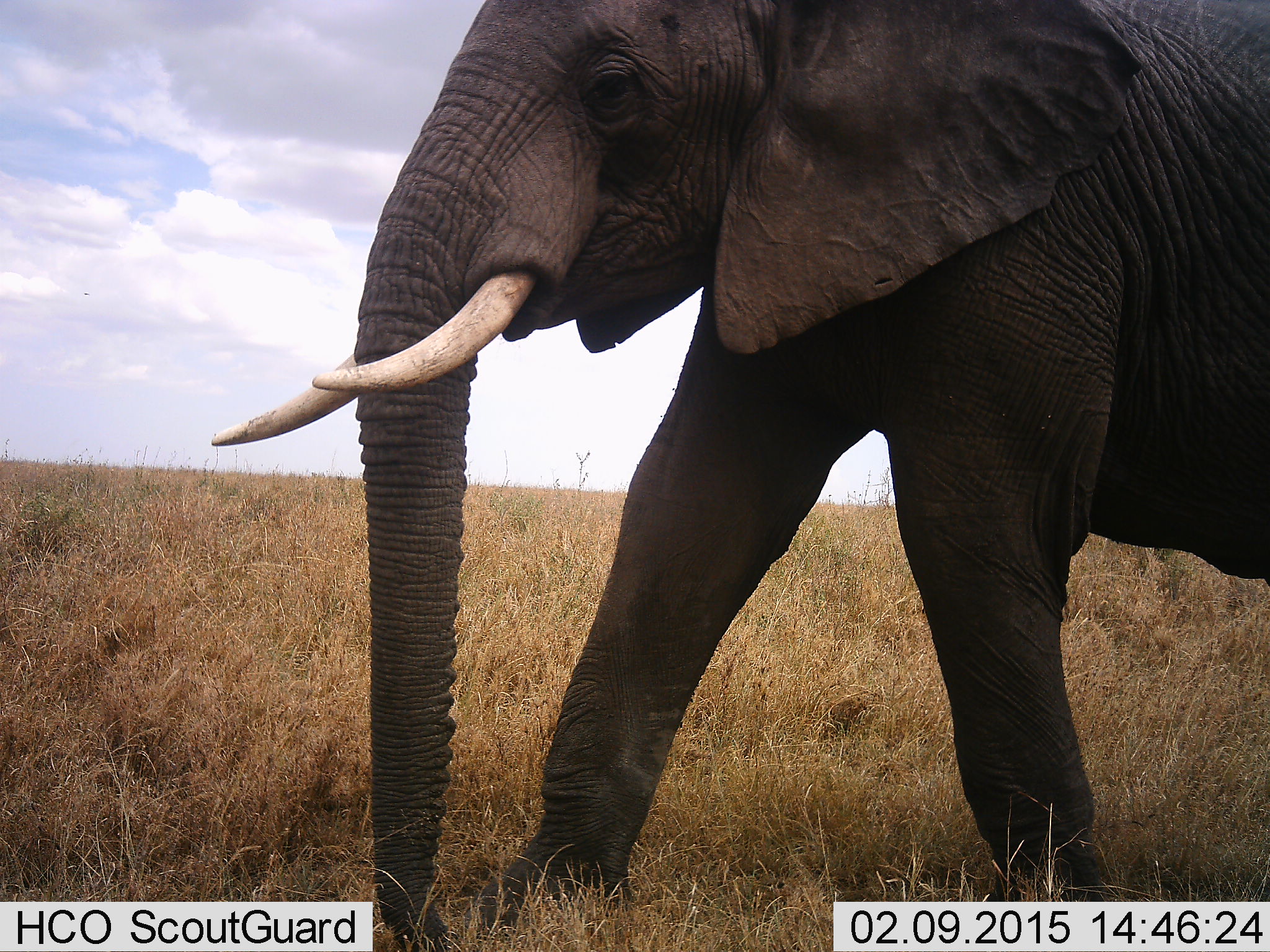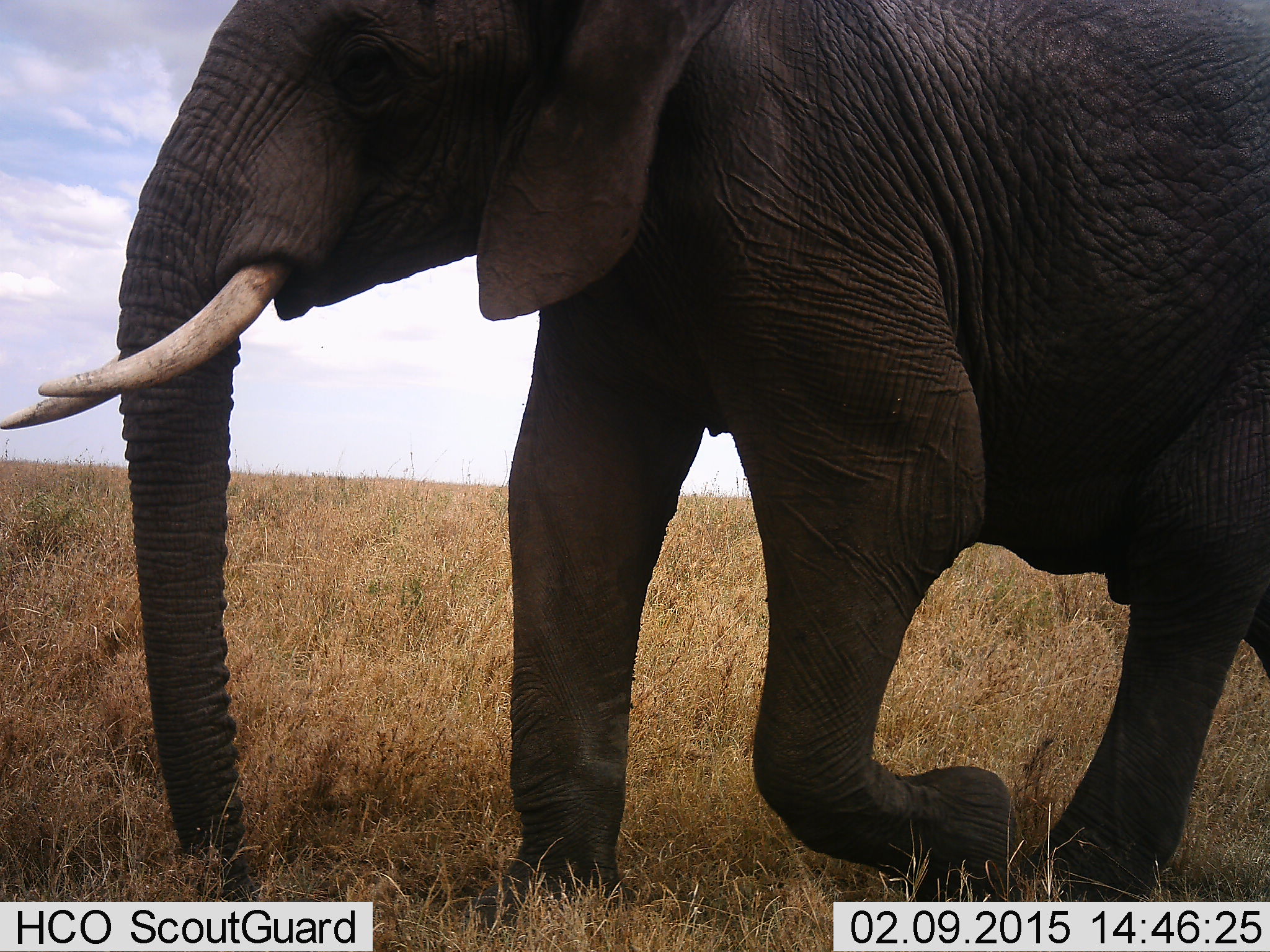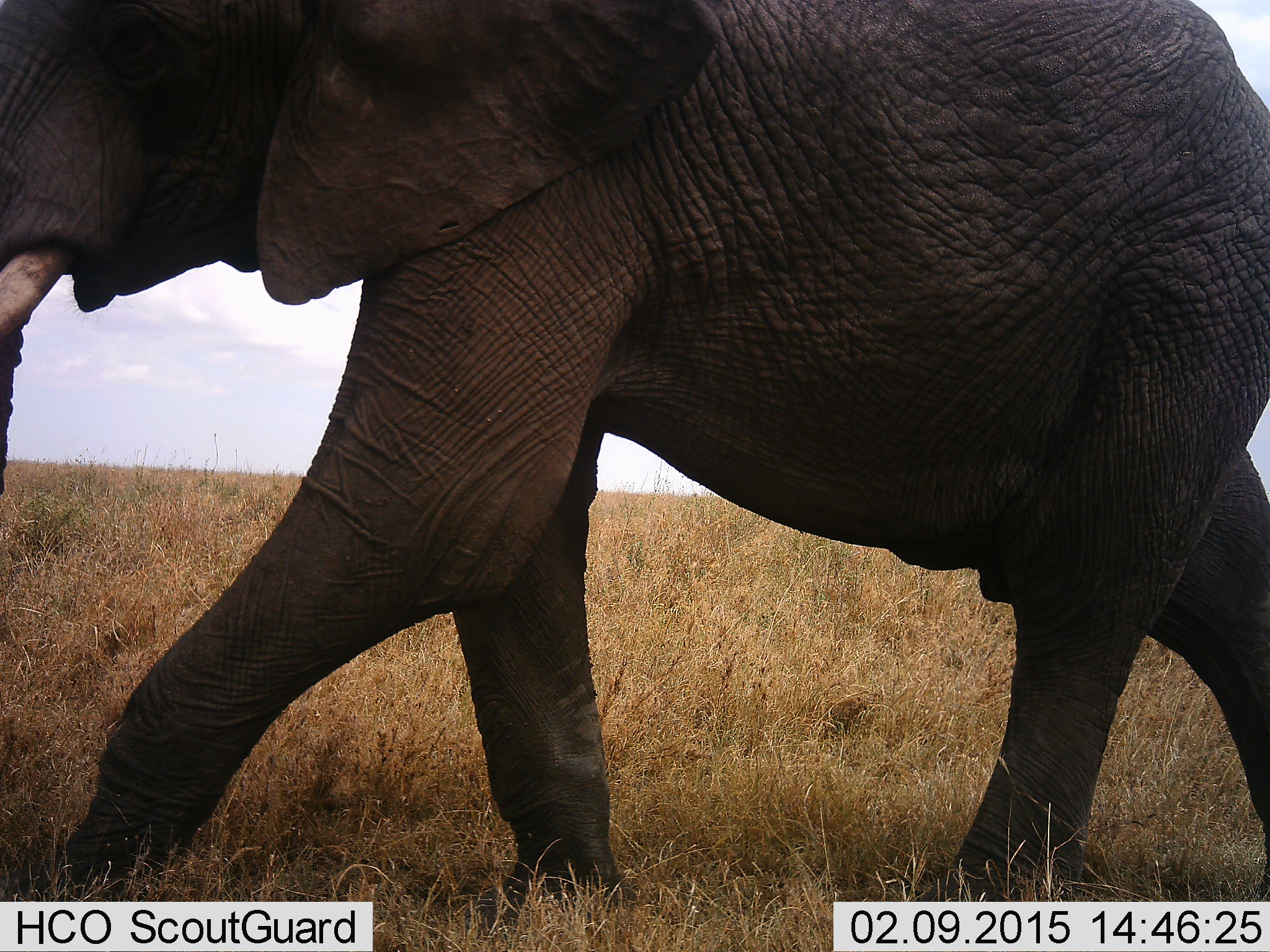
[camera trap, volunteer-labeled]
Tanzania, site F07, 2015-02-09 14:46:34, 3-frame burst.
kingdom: Animalia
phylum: Chordata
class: Mammalia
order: Proboscidea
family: Elephantidae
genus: Loxodonta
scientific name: Loxodonta africana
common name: african bush elephant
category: elephant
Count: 1.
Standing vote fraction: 0%.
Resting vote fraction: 0%.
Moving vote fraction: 100%.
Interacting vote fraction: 0%.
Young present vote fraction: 0%.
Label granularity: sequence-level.